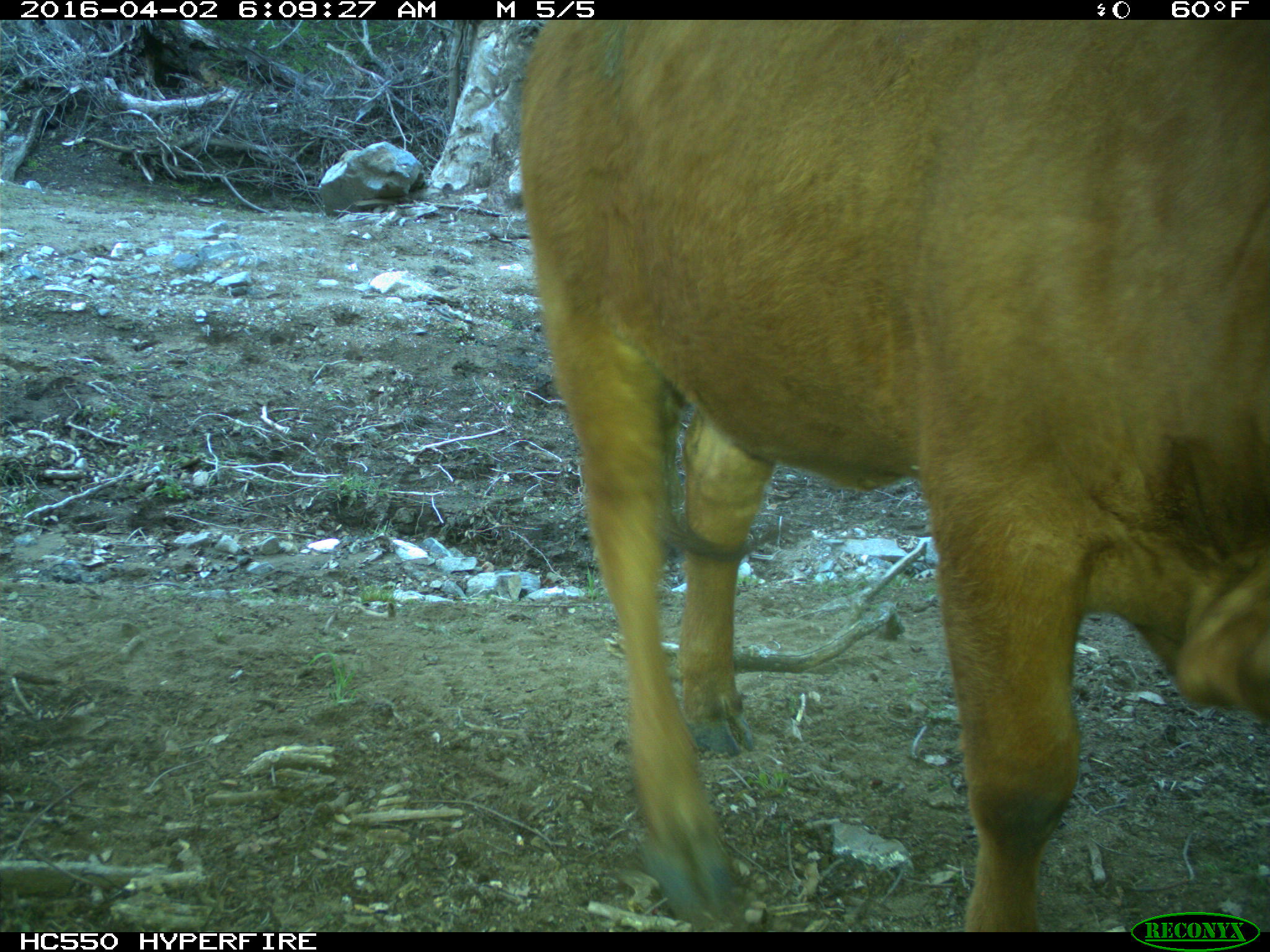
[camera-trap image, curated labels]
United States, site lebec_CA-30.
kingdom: Animalia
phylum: Chordata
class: Mammalia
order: Artiodactyla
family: Bovidae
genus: Bos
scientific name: Bos taurus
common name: domestic cow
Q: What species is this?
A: Bos taurus (domestic cow).